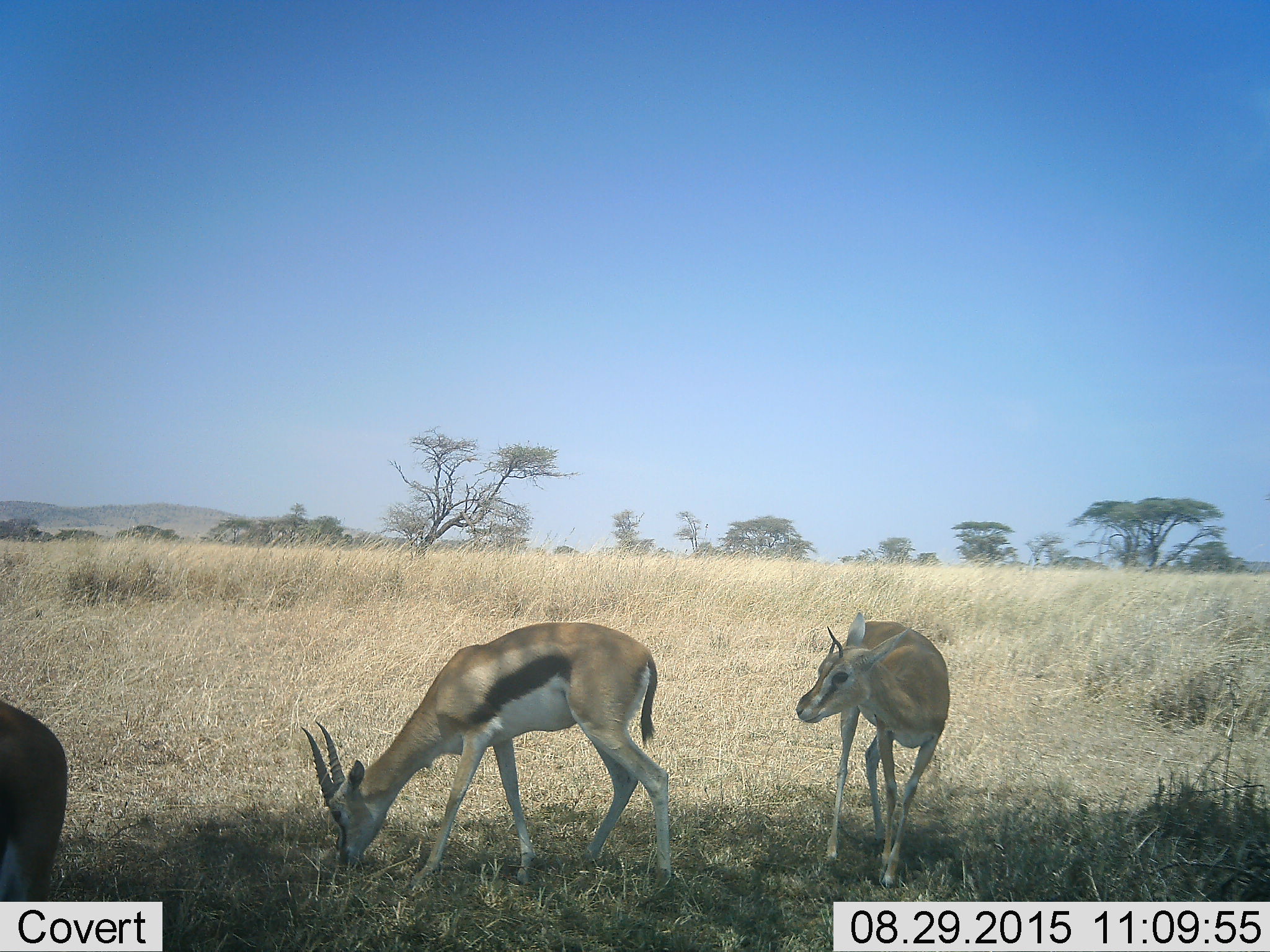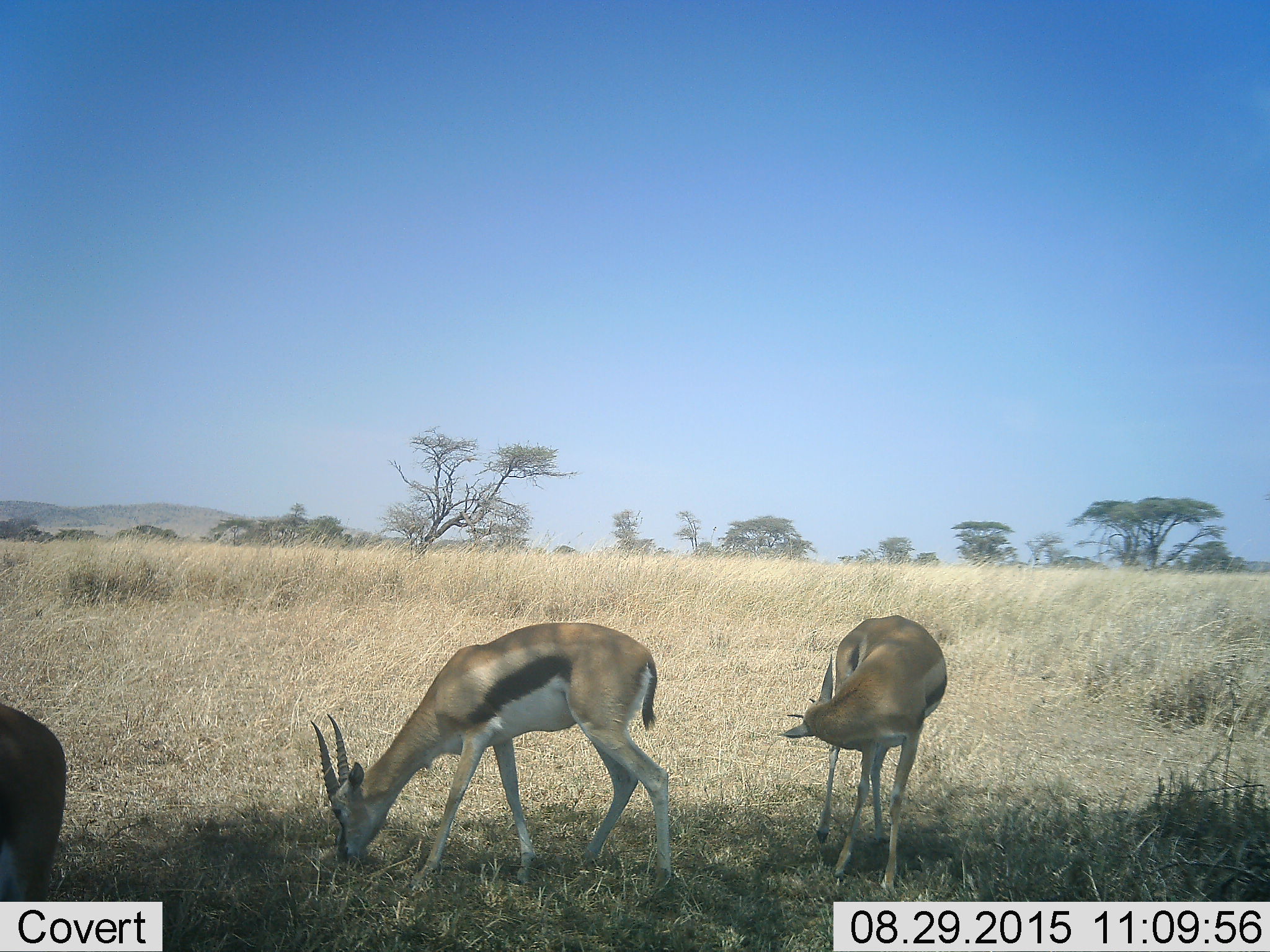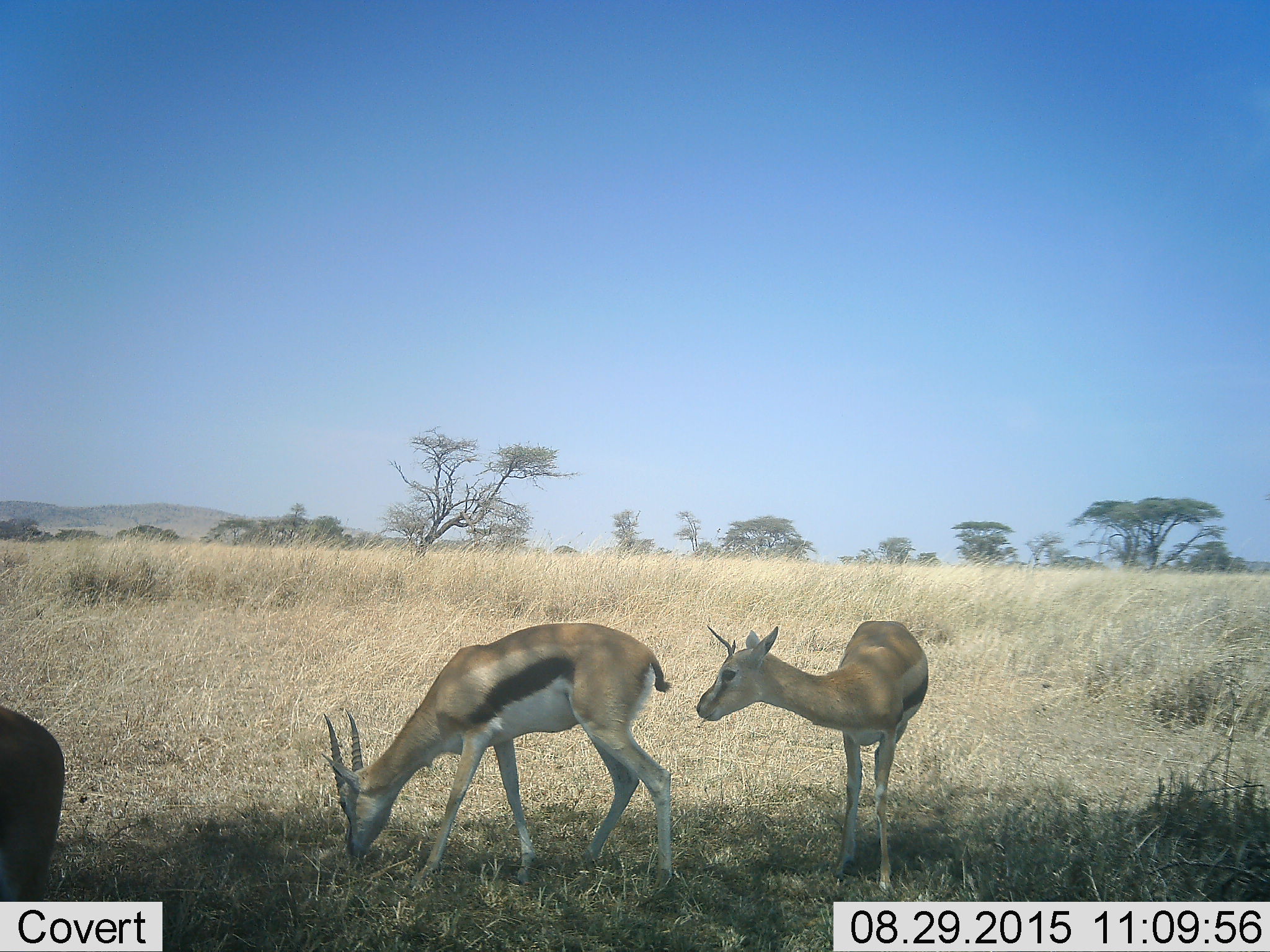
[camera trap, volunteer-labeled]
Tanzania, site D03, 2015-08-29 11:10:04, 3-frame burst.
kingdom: Animalia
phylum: Chordata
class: Mammalia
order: Artiodactyla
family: Bovidae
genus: Eudorcas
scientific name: Eudorcas thomsonii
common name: thomson's gazelle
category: gazellethomsons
Gazellethomsons (thomson's gazelle) (Eudorcas thomsonii), count 3. Behavior (volunteer vote fractions): standing 79%, resting 0%, moving 14%, interacting 0%. Young present (vote fraction): 21%. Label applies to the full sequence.